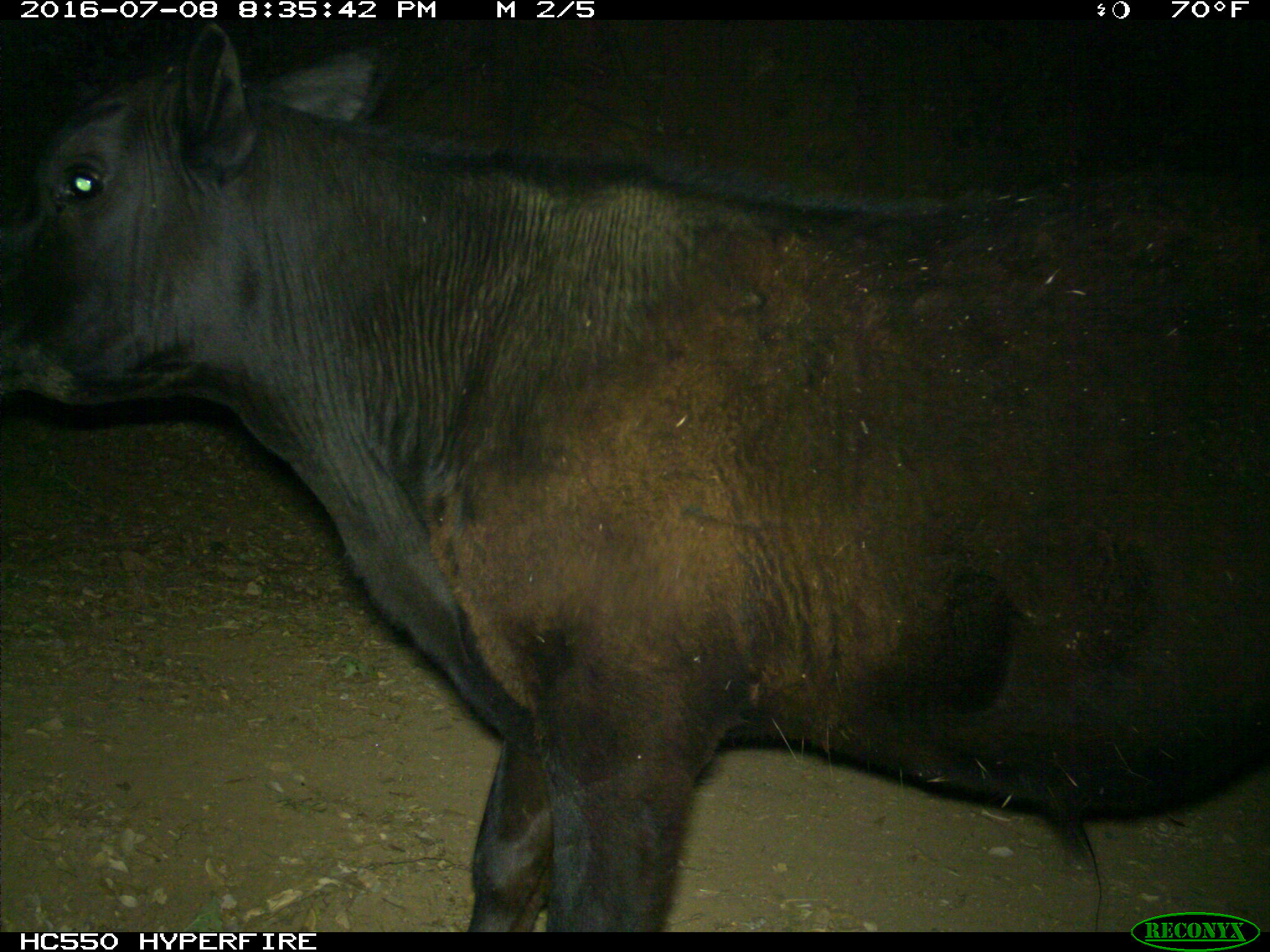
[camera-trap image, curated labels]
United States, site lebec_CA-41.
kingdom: Animalia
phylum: Chordata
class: Mammalia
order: Artiodactyla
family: Bovidae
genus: Bos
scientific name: Bos taurus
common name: domestic cow